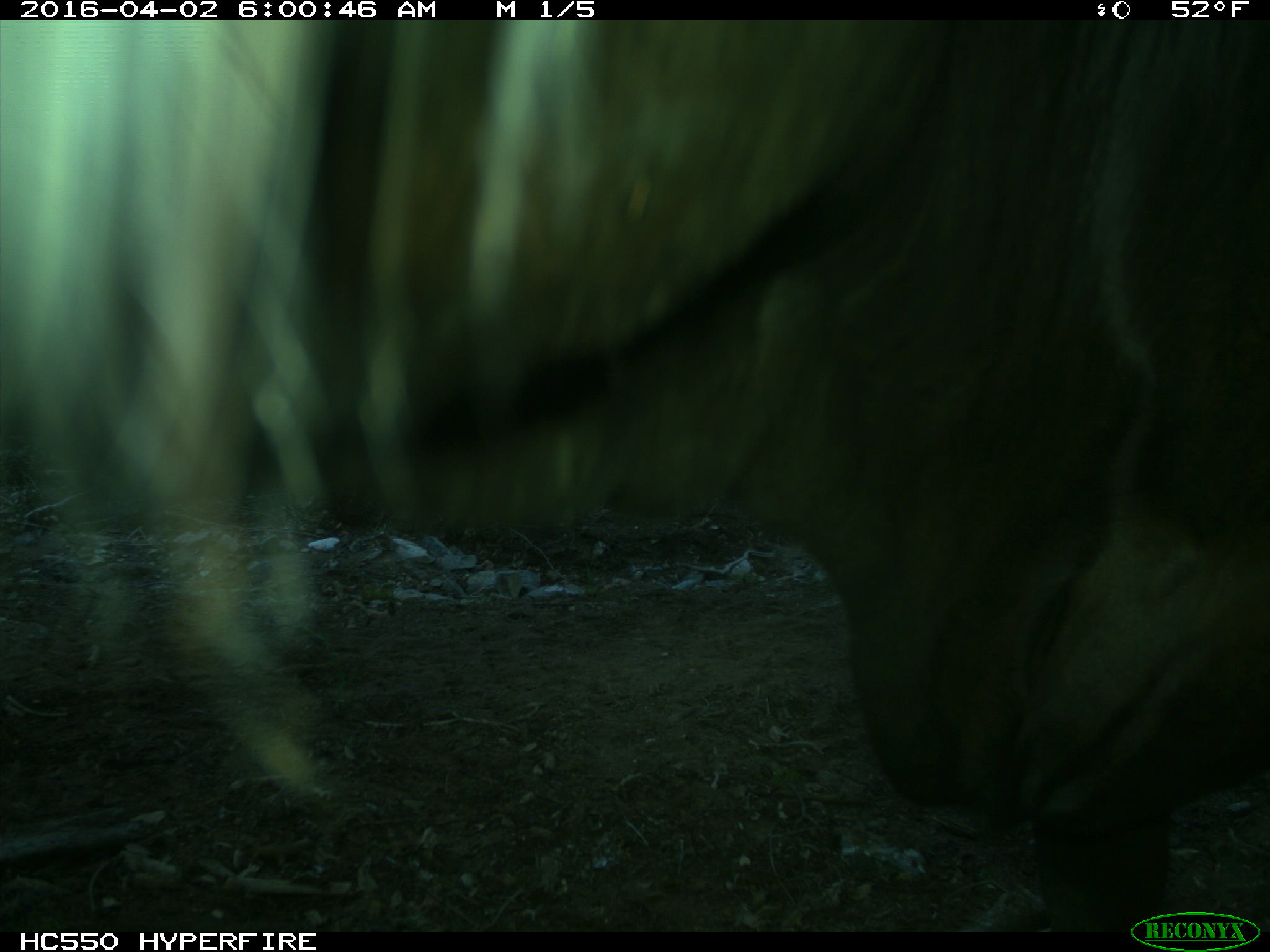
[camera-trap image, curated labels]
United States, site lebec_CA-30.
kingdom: Animalia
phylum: Chordata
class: Mammalia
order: Artiodactyla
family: Bovidae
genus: Bos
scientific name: Bos taurus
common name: domestic cow